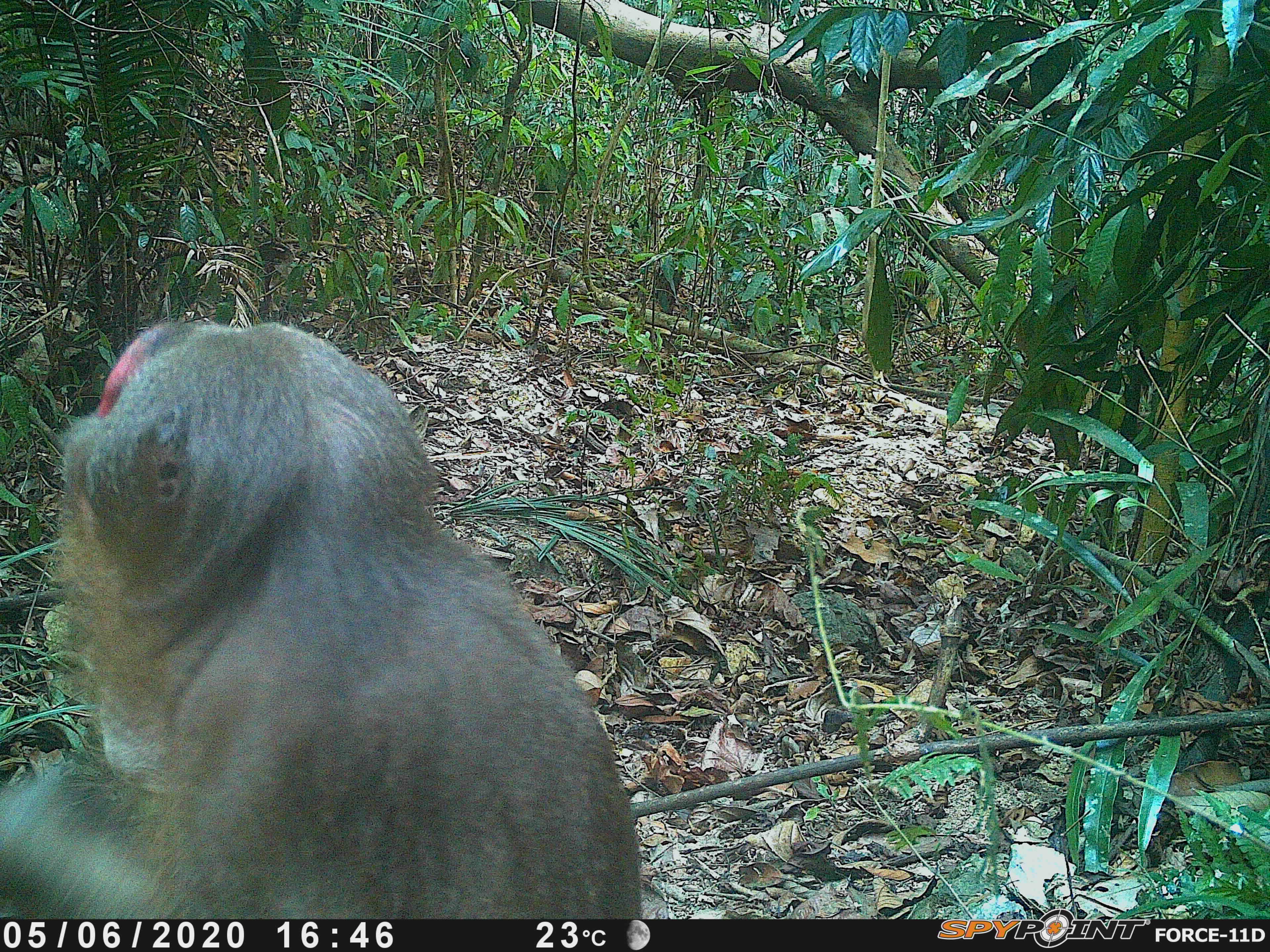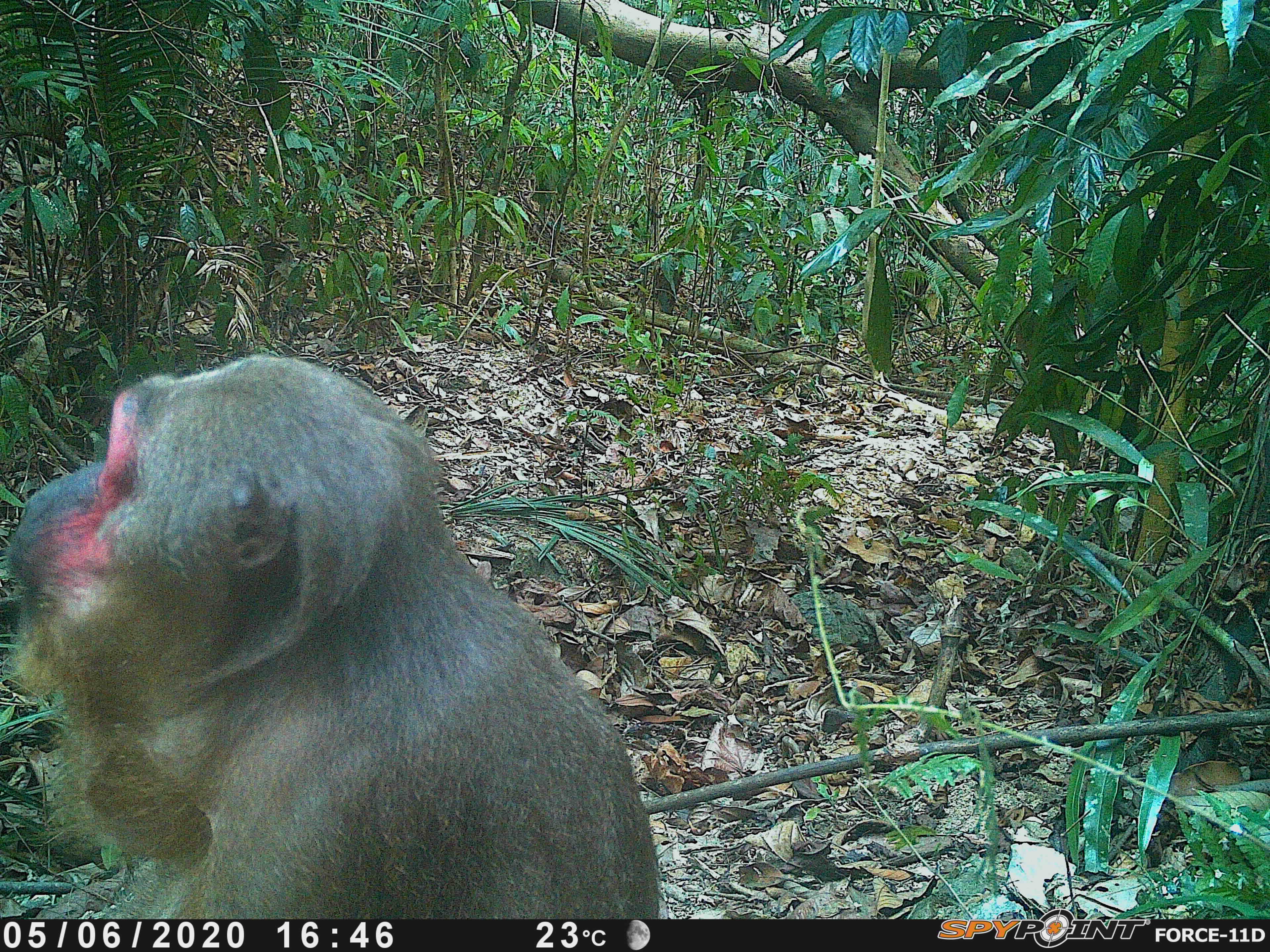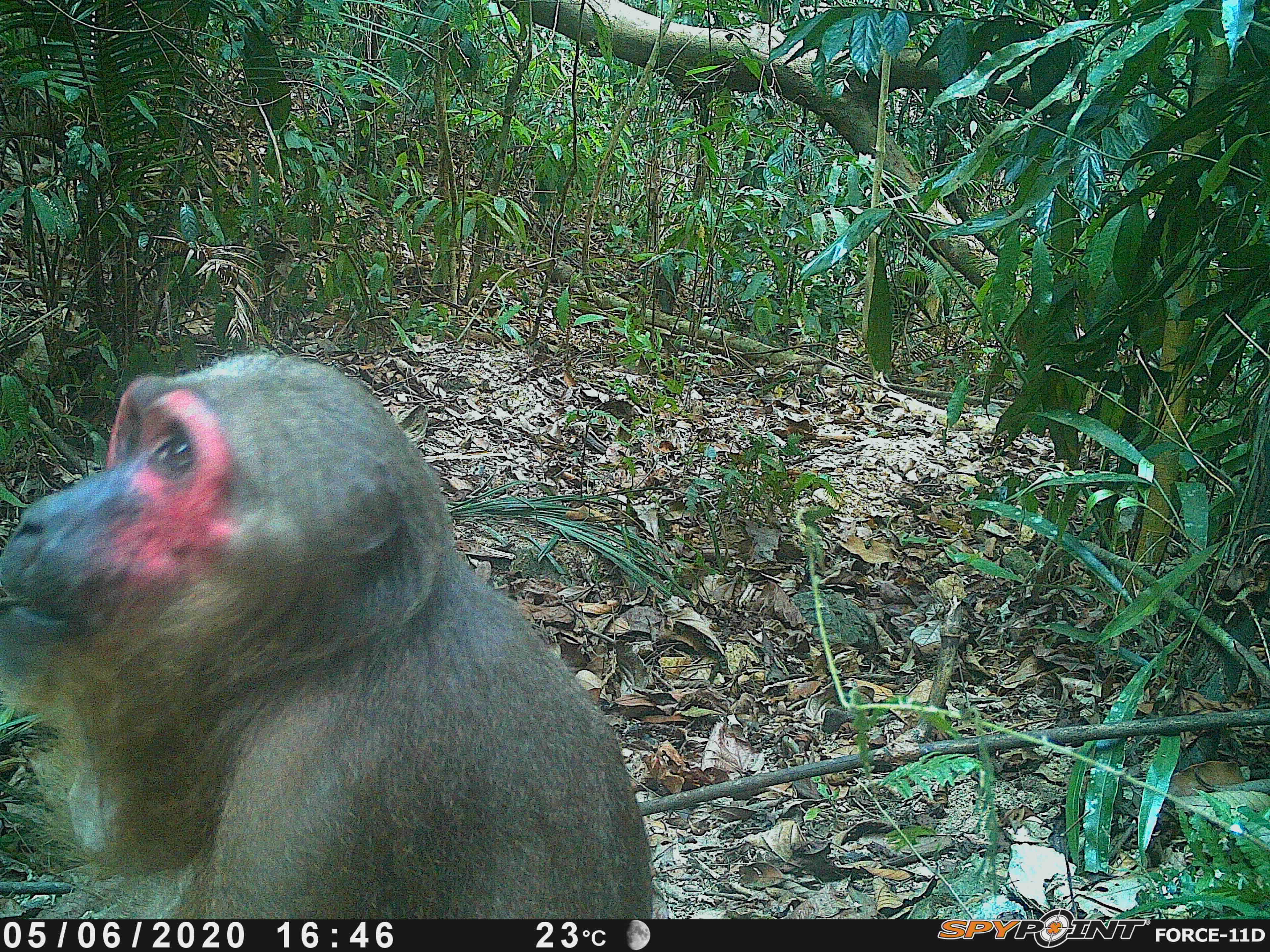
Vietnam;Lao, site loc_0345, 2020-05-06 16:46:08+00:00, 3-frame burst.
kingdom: Animalia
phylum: Chordata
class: Mammalia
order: Primates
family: Cercopithecidae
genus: Macaca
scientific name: Macaca arctoides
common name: stump-tailed macaque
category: stump tailed macaque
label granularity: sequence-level